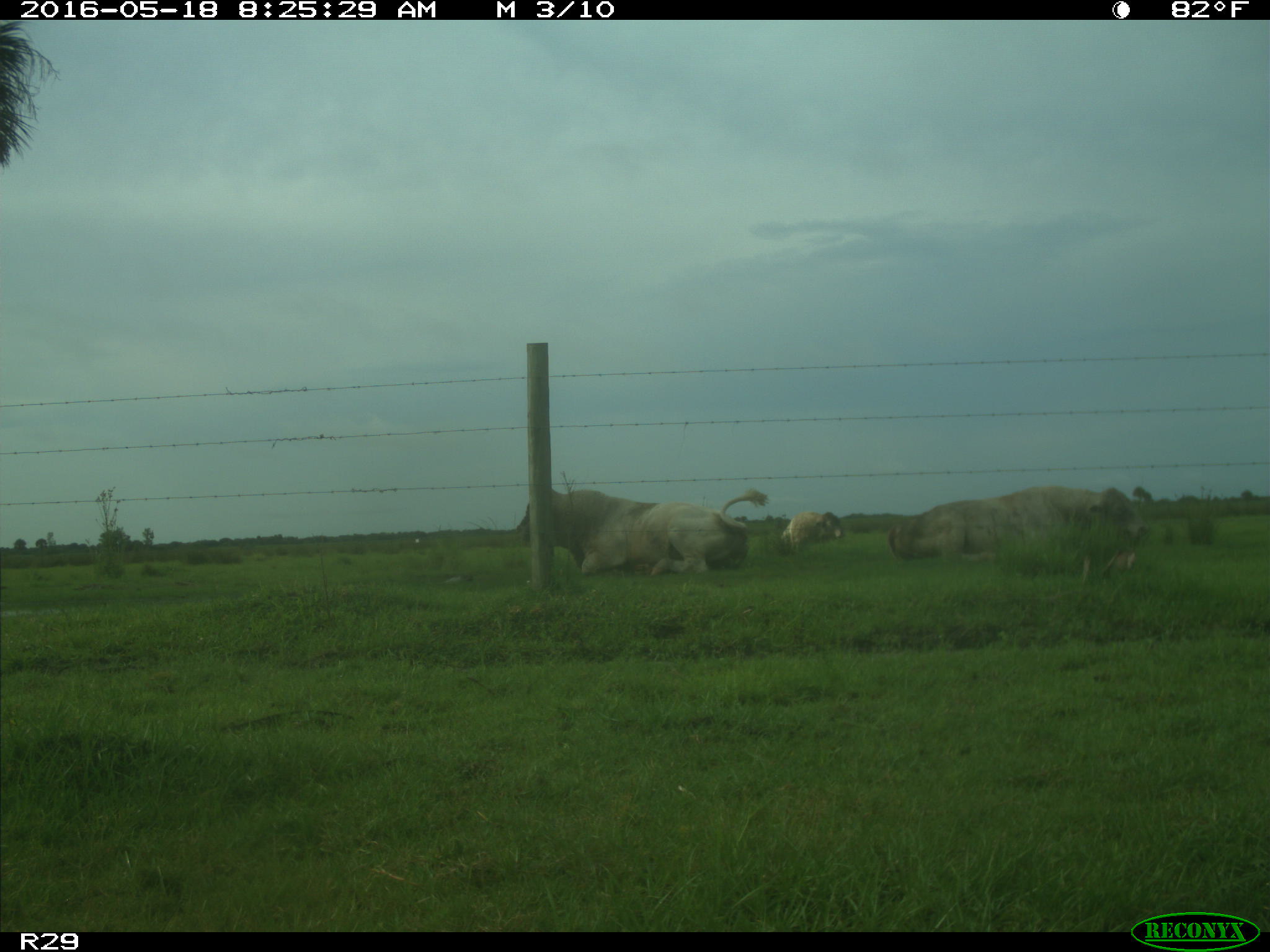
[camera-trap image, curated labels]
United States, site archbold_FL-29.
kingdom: Animalia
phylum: Chordata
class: Mammalia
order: Artiodactyla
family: Bovidae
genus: Bos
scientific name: Bos taurus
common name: domestic cow